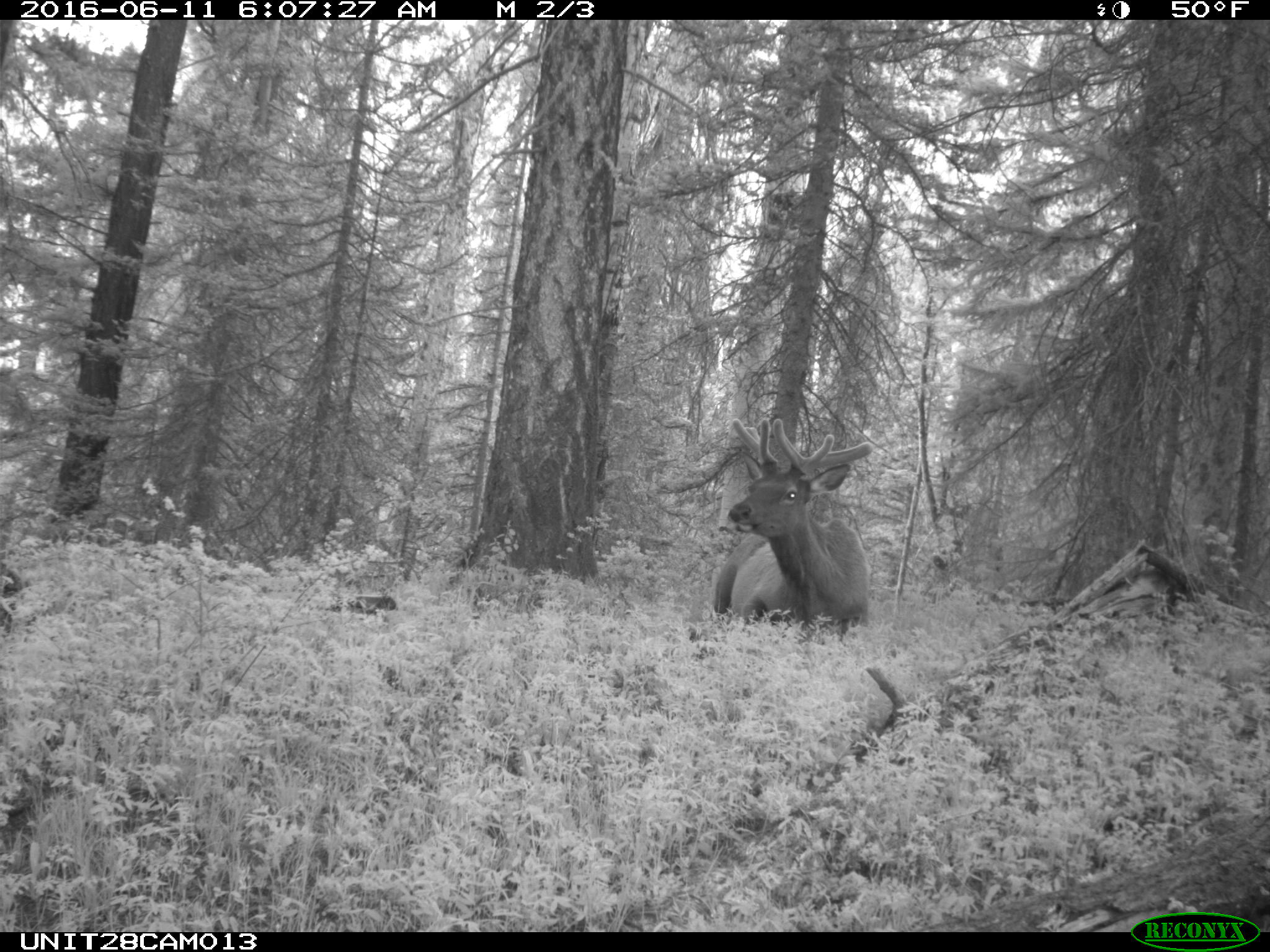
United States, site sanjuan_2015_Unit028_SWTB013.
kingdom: Animalia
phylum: Chordata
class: Mammalia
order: Artiodactyla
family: Cervidae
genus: Cervus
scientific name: Cervus elaphus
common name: red deer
Cervus elaphus (red deer).